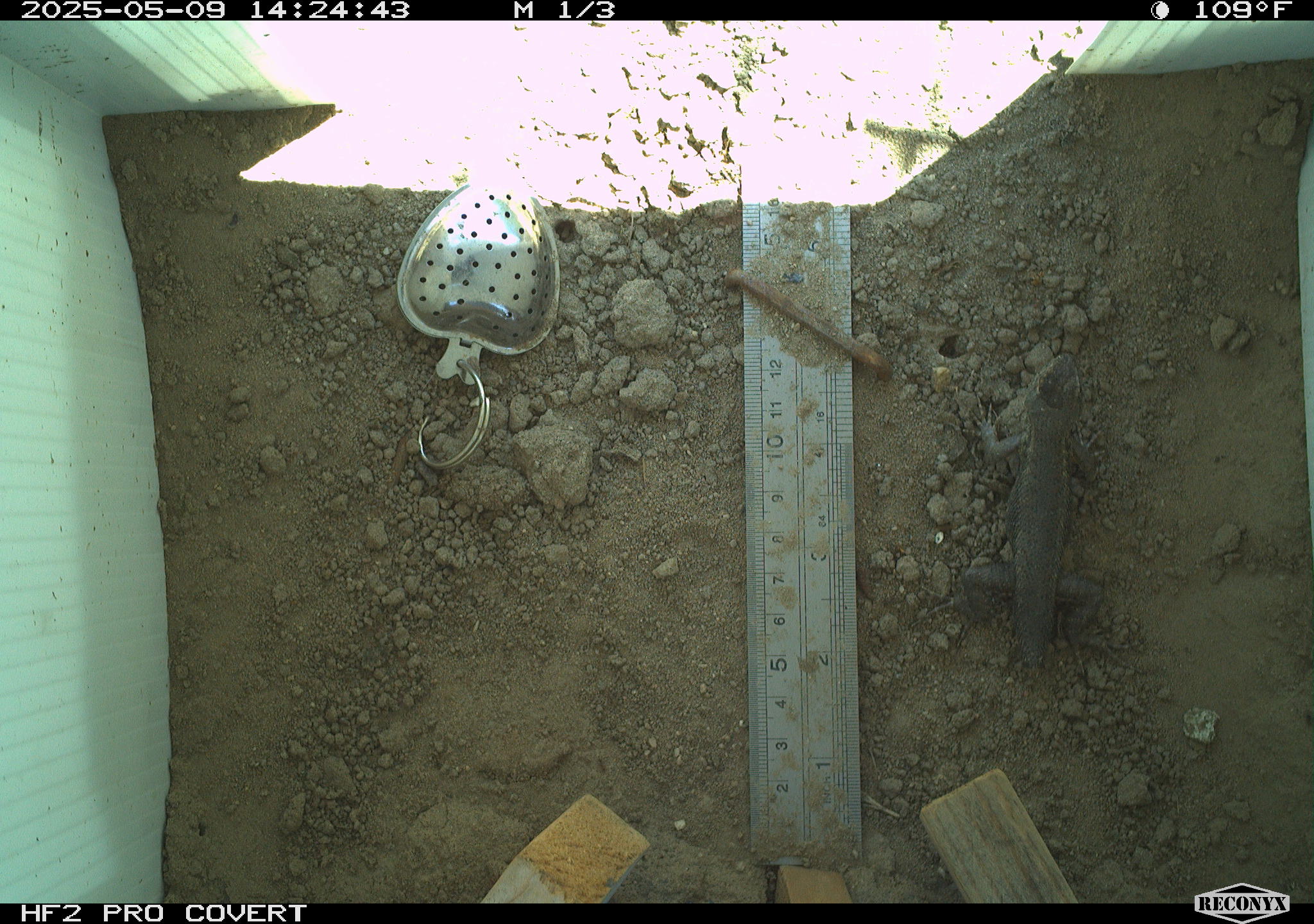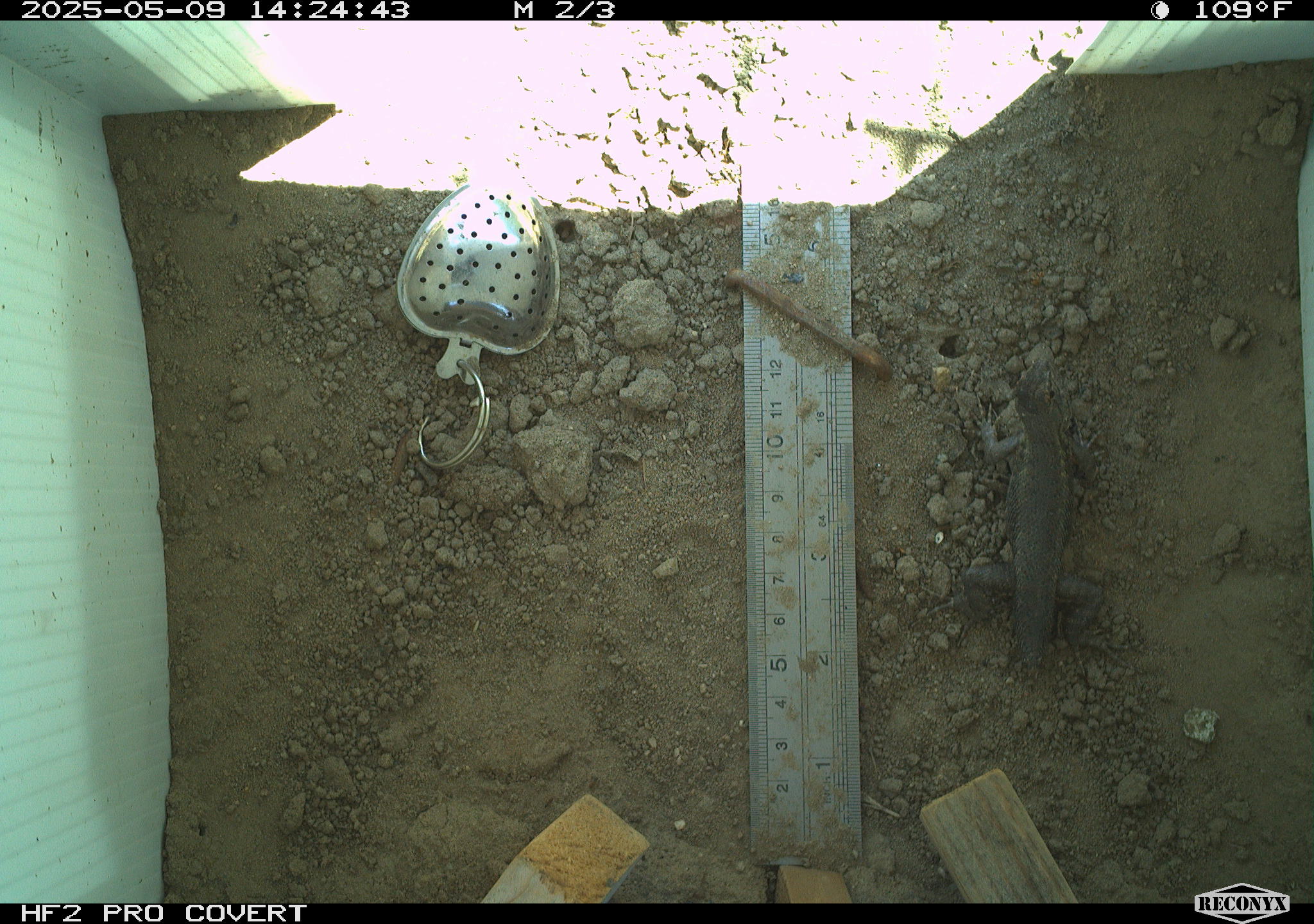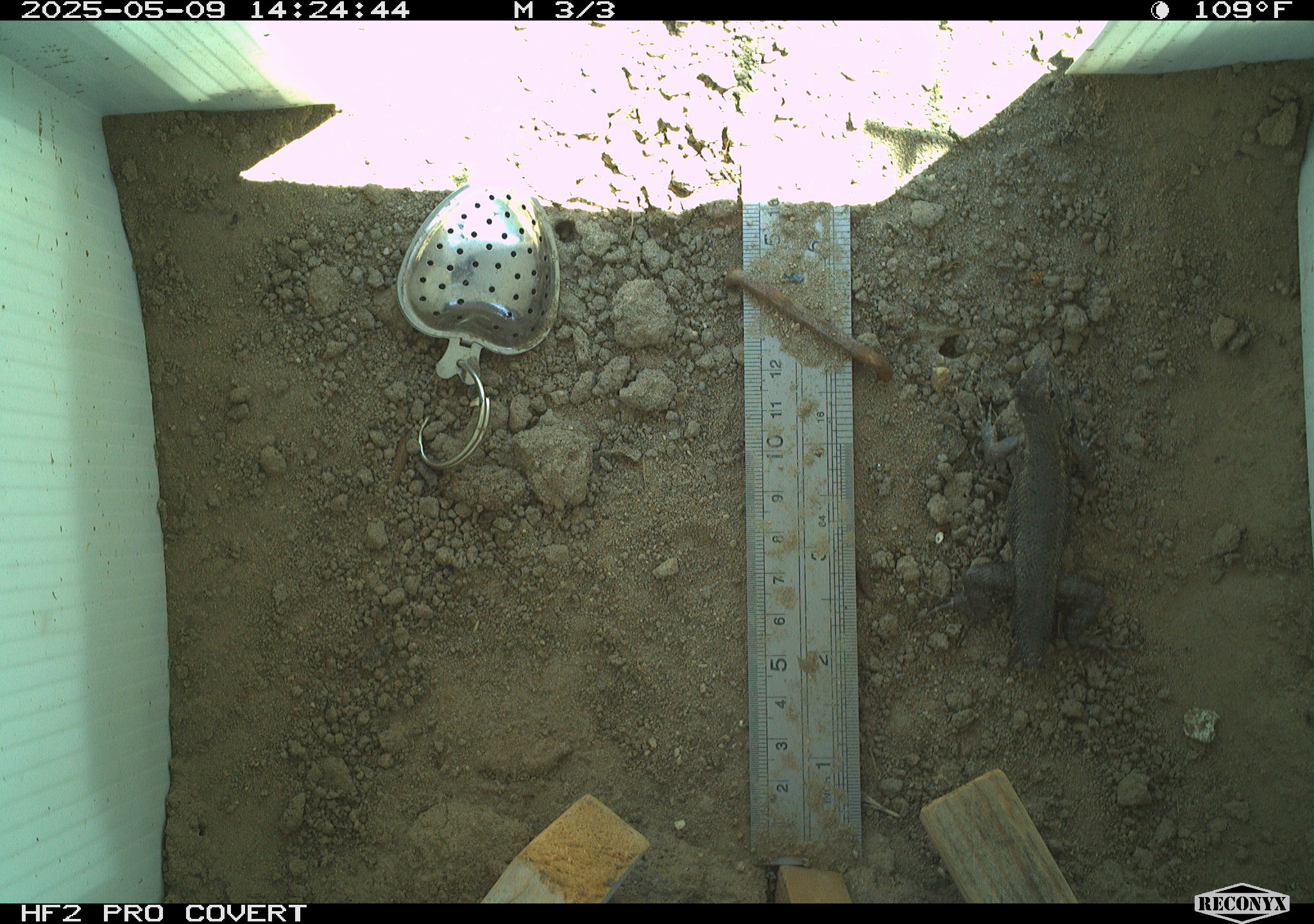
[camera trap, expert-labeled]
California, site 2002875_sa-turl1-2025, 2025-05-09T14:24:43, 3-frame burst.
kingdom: Animalia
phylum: Chordata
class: Reptilia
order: Squamata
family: Phrynosomatidae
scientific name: Phrynosomatidae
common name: north american spiny lizards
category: sceloporus/uta species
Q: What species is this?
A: Sceloporus/uta species (north american spiny lizards) (Phrynosomatidae).